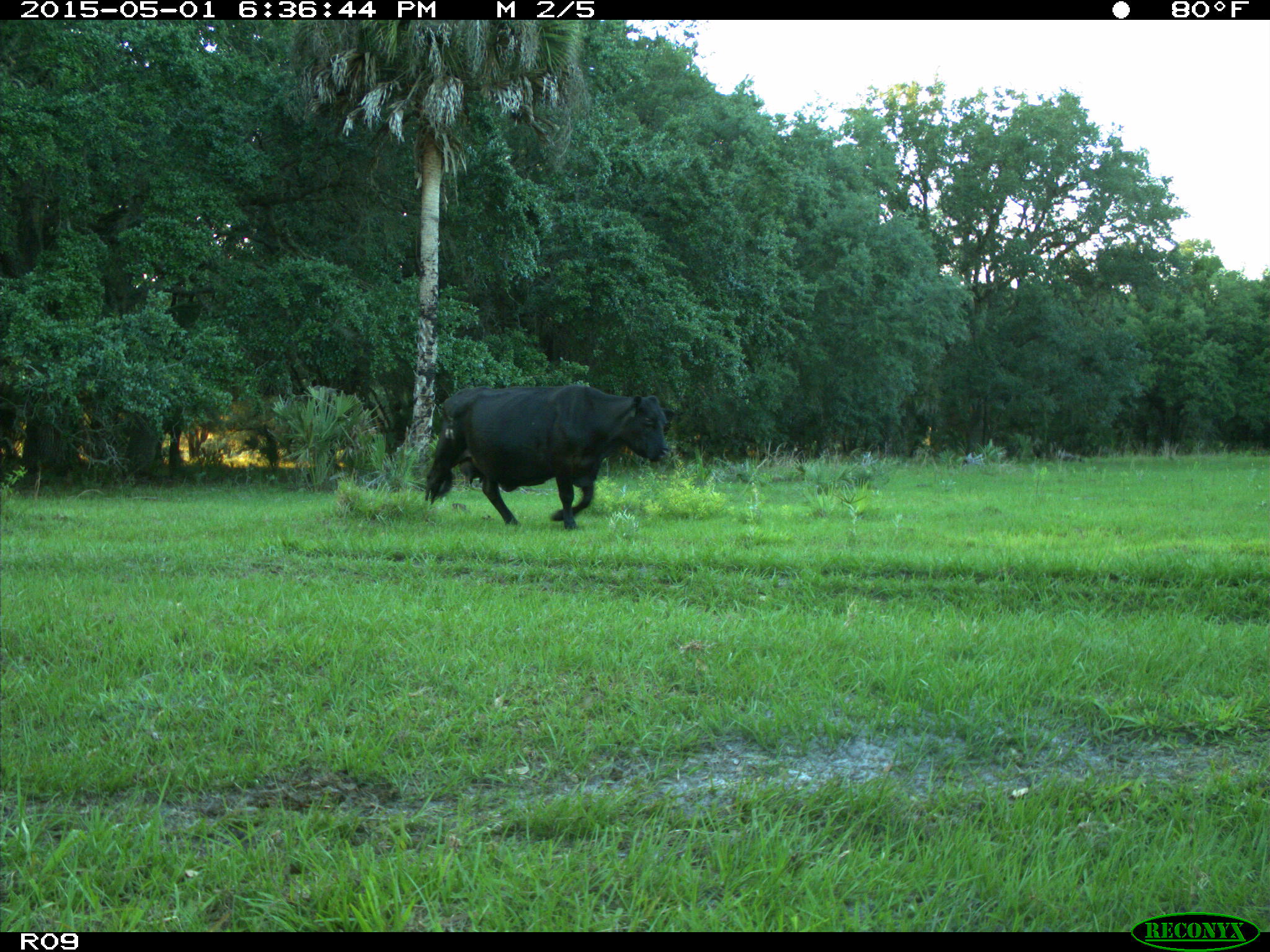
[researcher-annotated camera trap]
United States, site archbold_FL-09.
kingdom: Animalia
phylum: Chordata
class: Mammalia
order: Artiodactyla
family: Bovidae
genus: Bos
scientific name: Bos taurus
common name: domestic cow